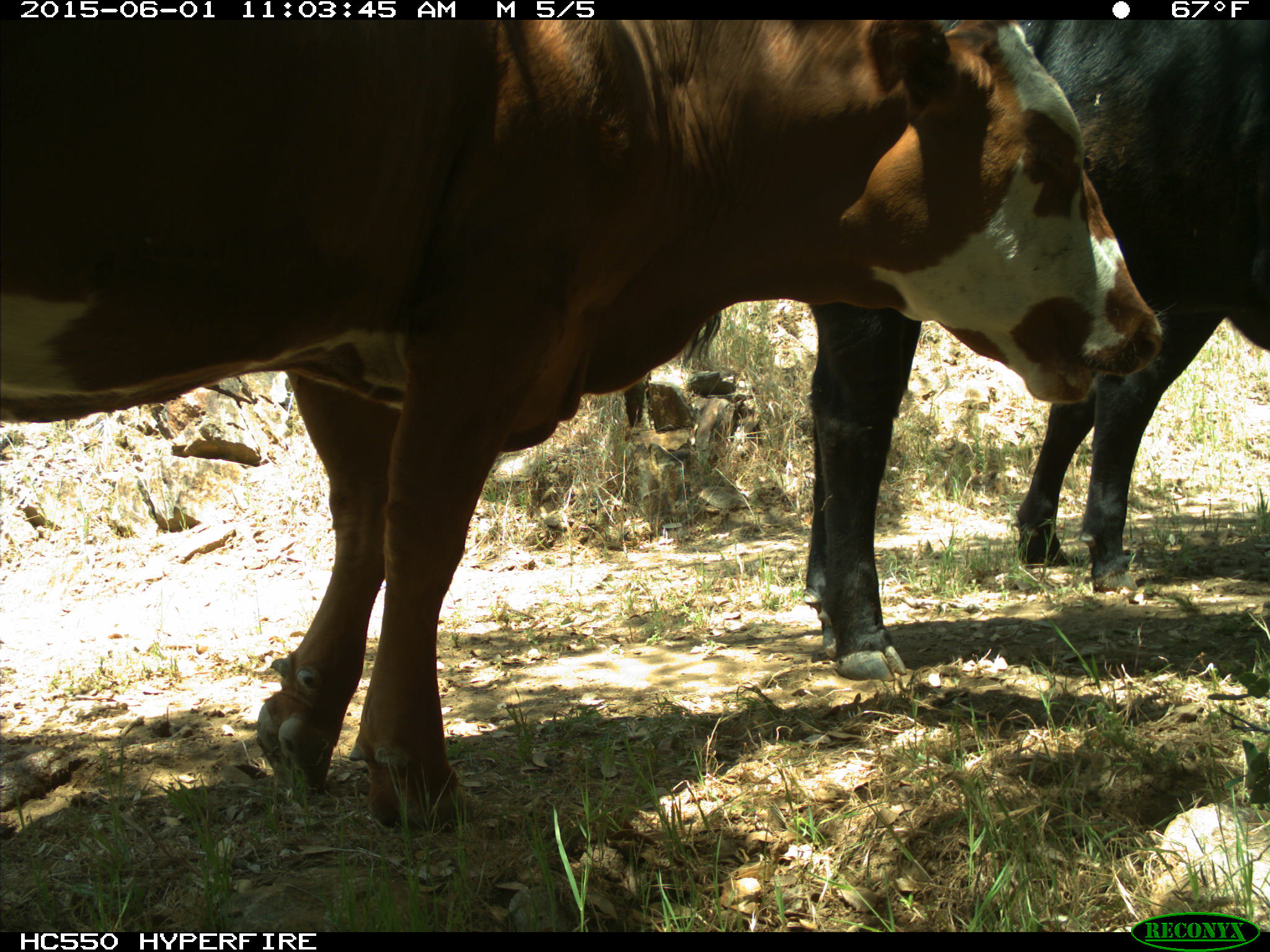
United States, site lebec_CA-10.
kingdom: Animalia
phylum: Chordata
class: Mammalia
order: Artiodactyla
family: Bovidae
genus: Bos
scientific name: Bos taurus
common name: domestic cow